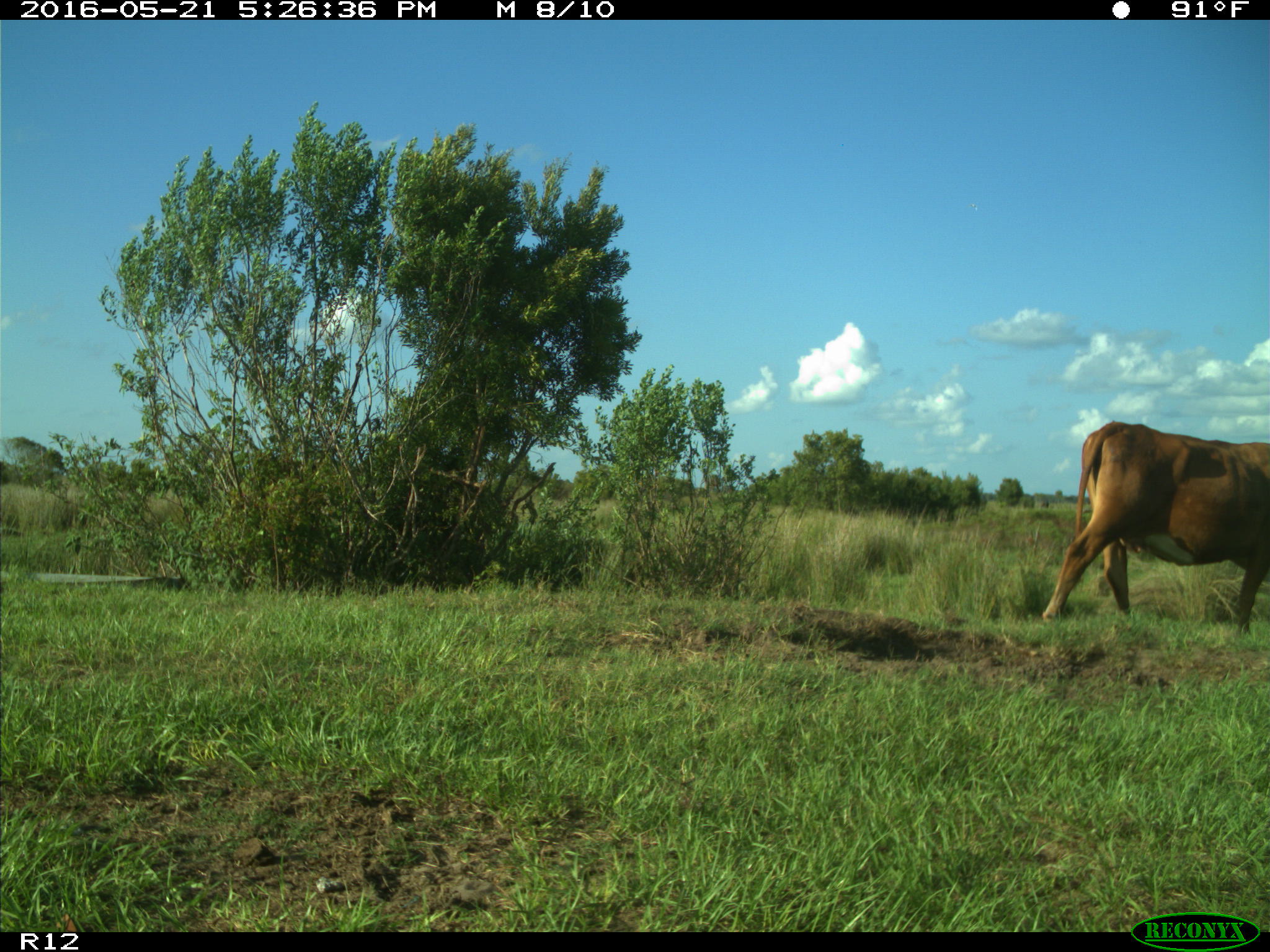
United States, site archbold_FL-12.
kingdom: Animalia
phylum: Chordata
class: Mammalia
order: Artiodactyla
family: Bovidae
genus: Bos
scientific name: Bos taurus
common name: domestic cow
Bos taurus (domestic cow).